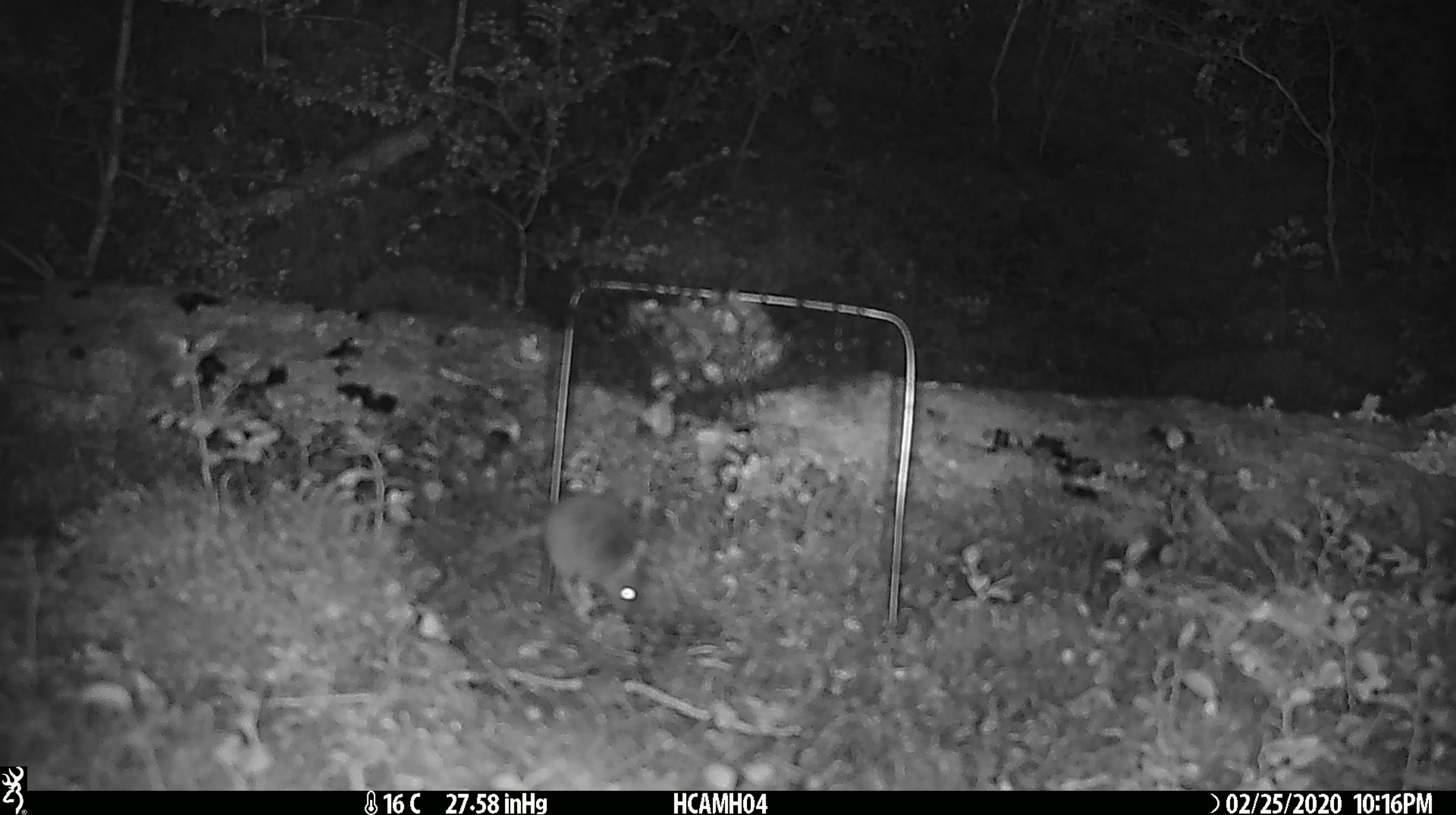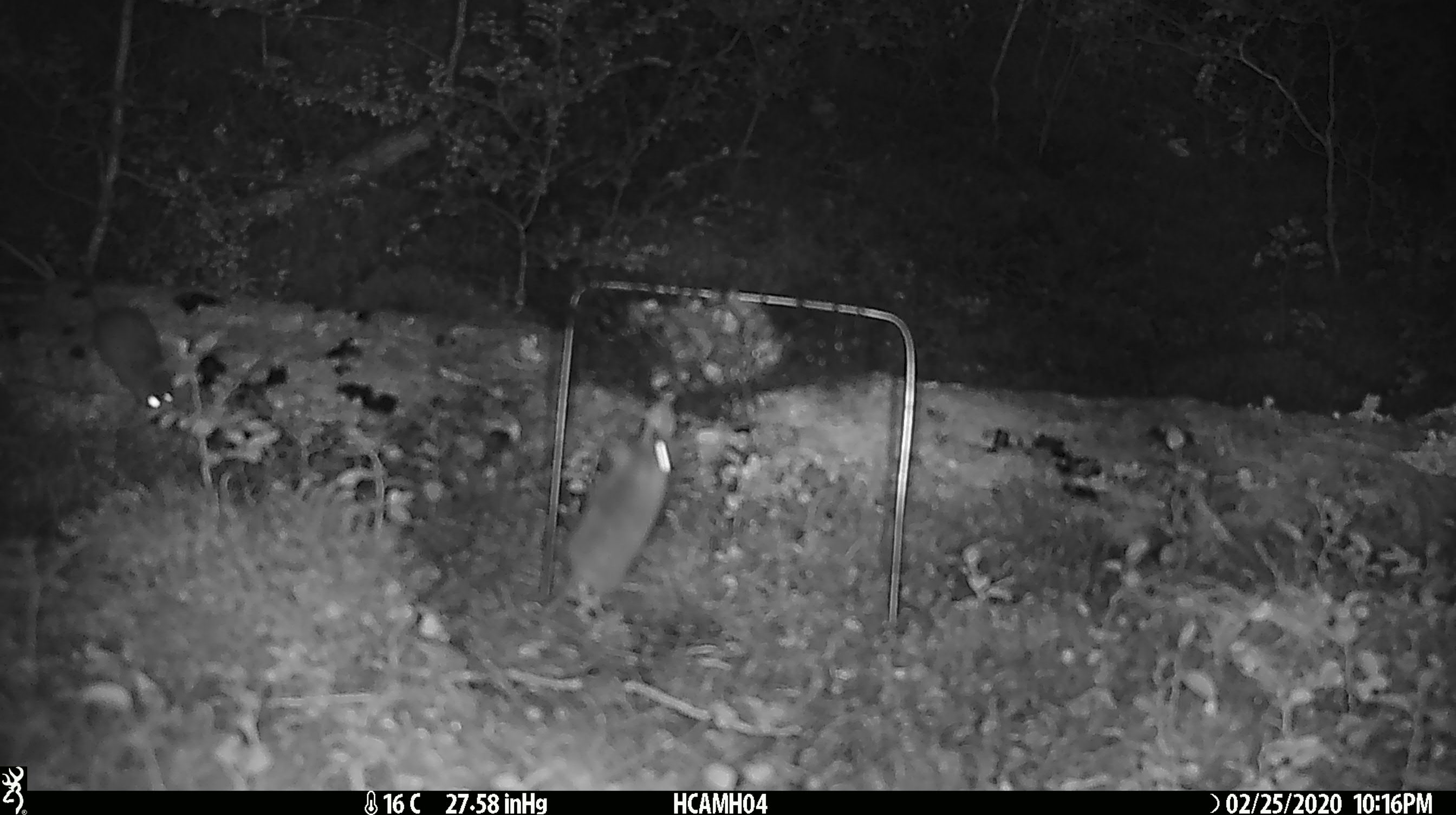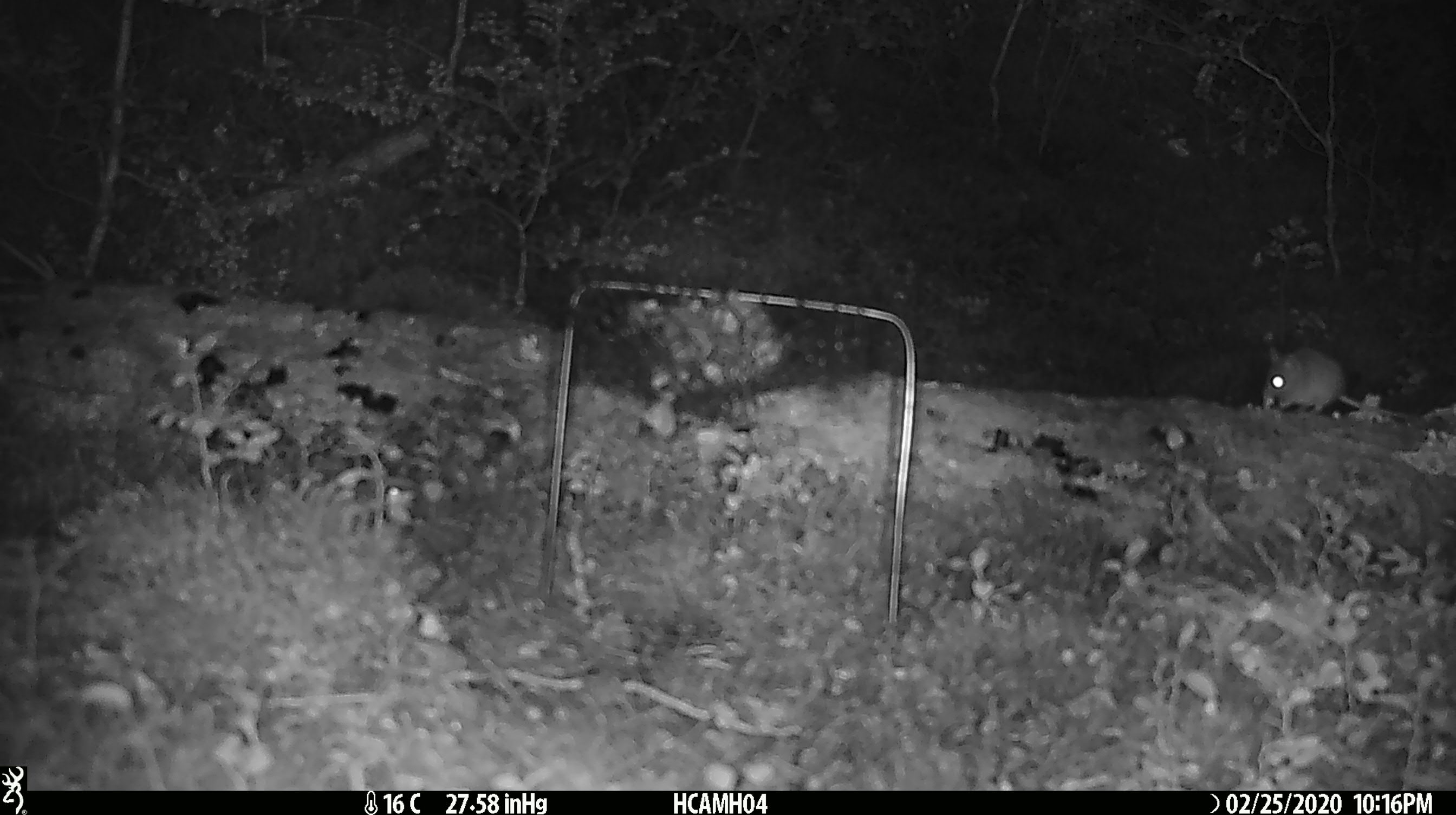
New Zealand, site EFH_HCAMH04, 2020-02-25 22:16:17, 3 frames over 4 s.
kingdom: Animalia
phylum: Chordata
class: Mammalia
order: Rodentia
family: Muridae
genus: Mus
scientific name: Mus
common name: mouse